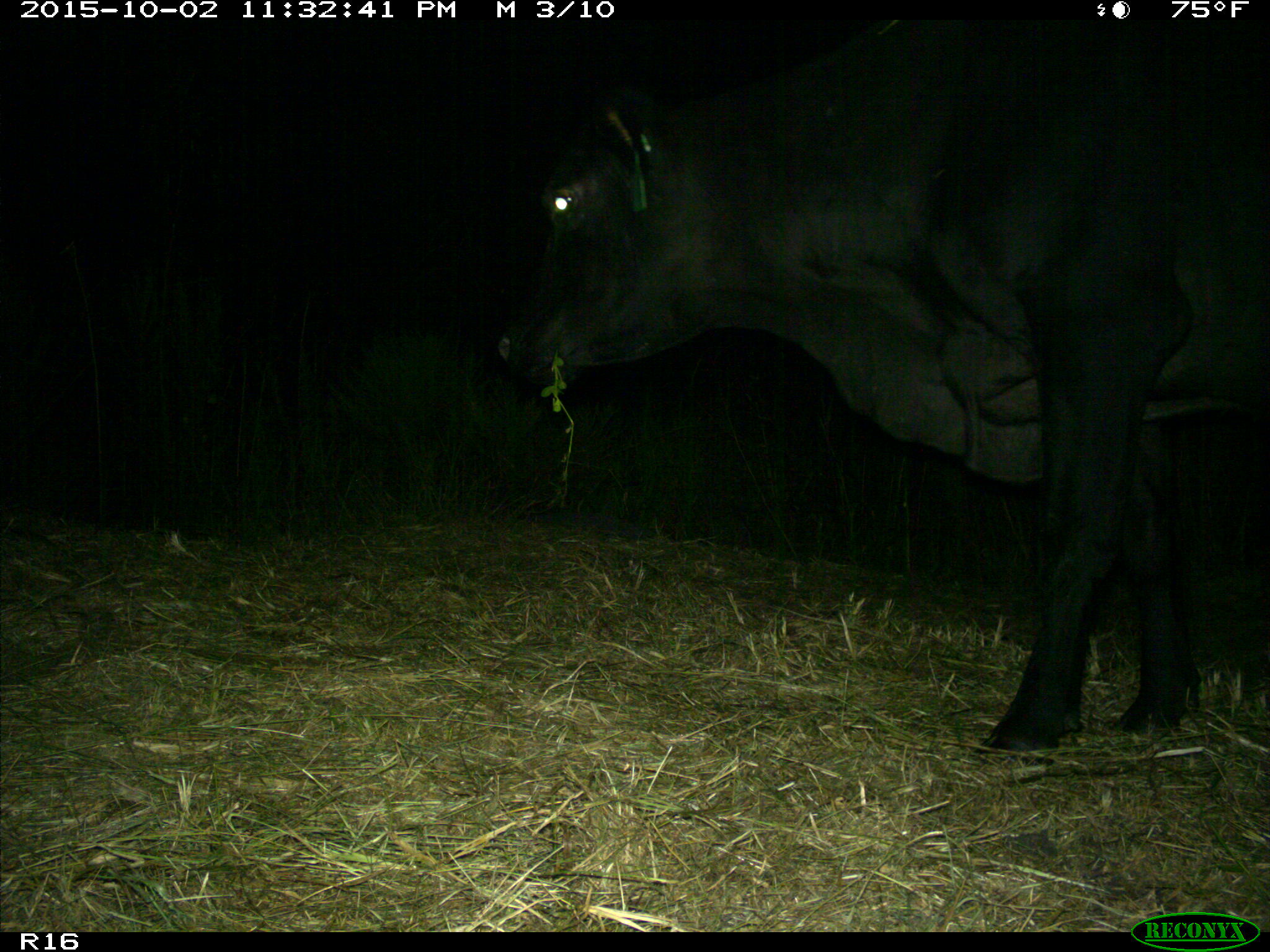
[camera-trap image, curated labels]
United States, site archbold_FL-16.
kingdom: Animalia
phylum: Chordata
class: Mammalia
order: Artiodactyla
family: Bovidae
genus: Bos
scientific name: Bos taurus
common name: domestic cow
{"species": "Bos taurus (domestic cow)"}